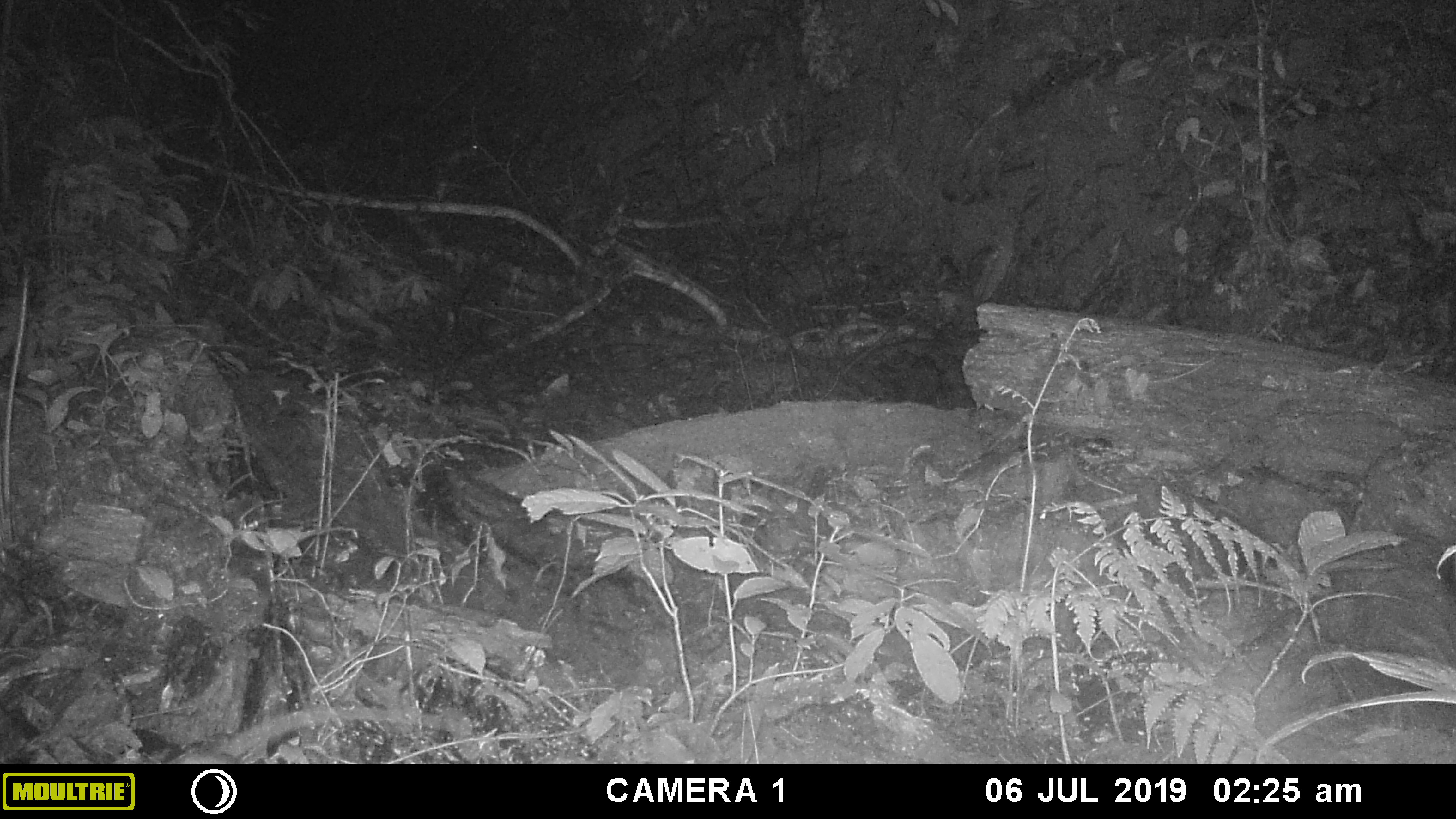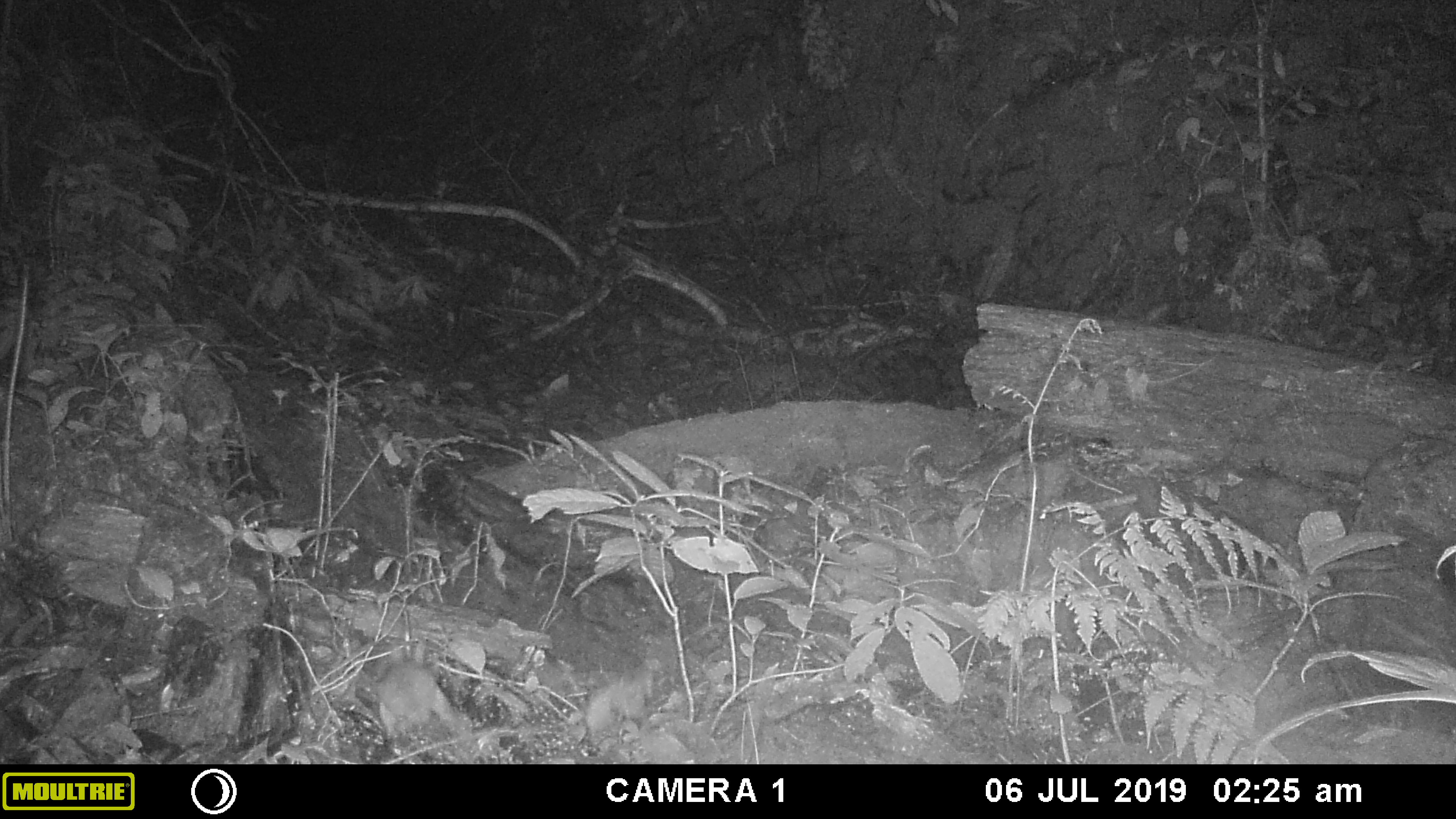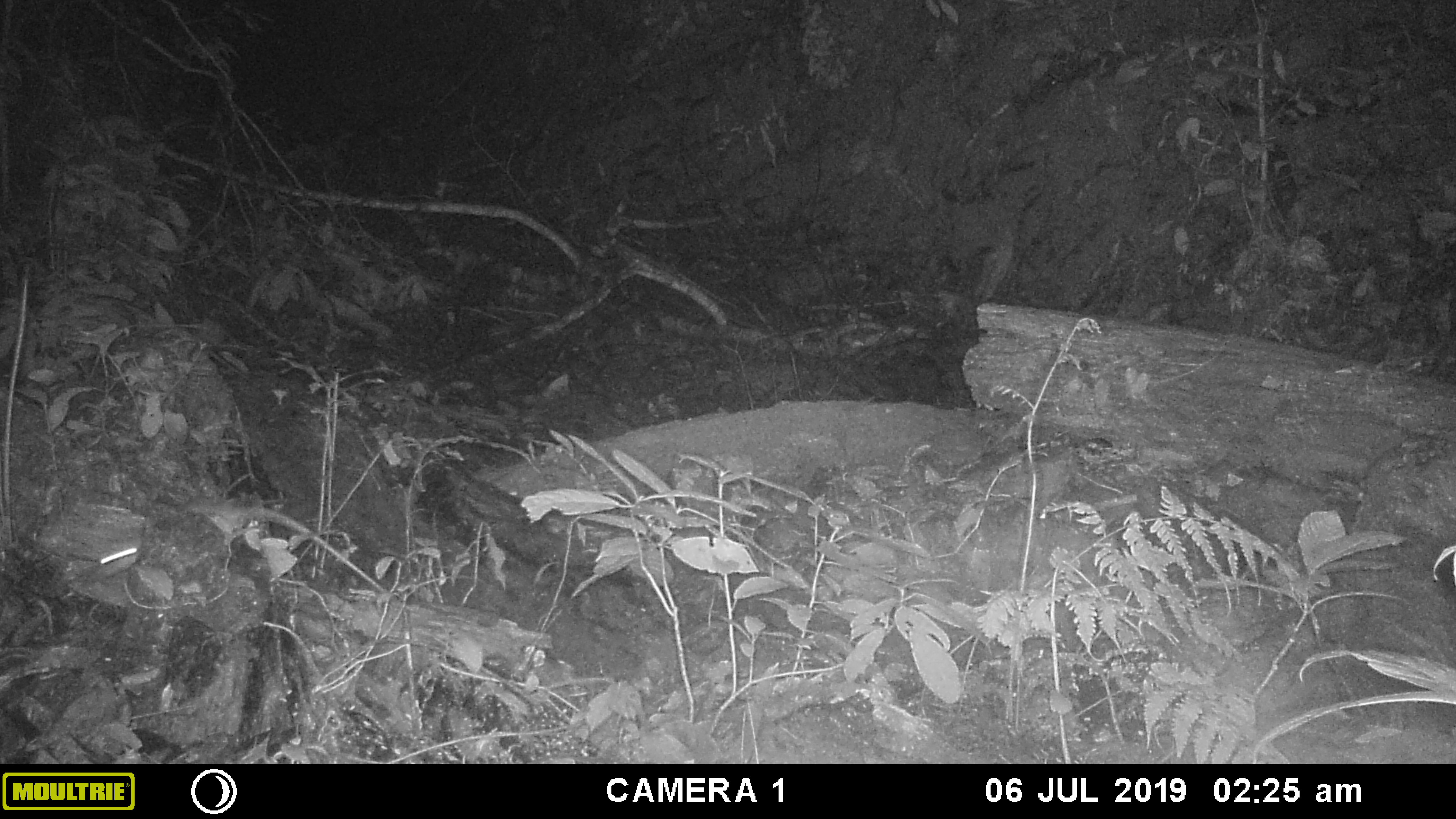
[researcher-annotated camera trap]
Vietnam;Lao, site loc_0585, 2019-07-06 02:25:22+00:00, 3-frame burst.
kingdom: Animalia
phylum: Chordata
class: Mammalia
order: Rodentia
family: Muridae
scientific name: Muridae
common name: old-world mice and rats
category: unidentified murid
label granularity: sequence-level